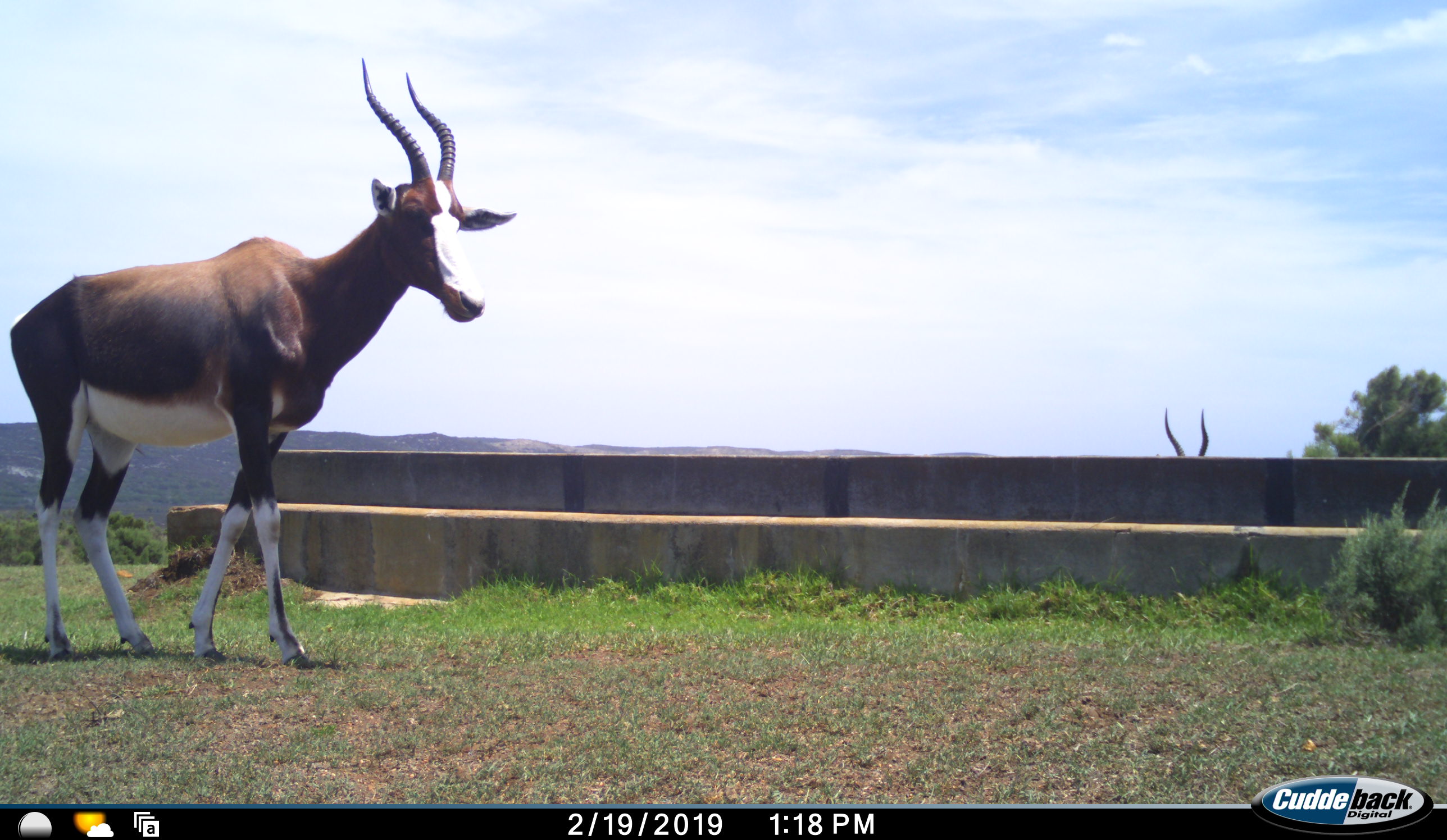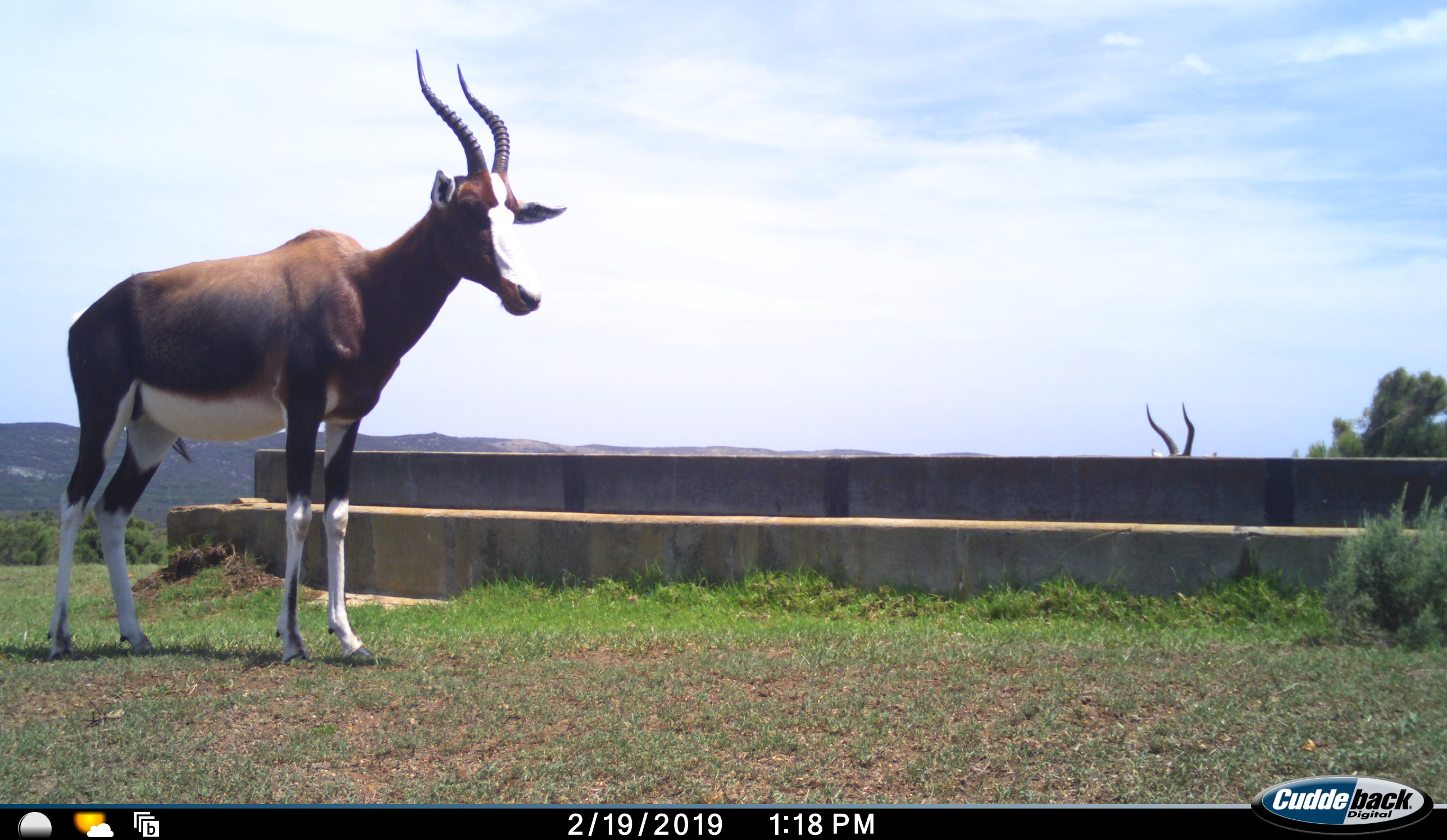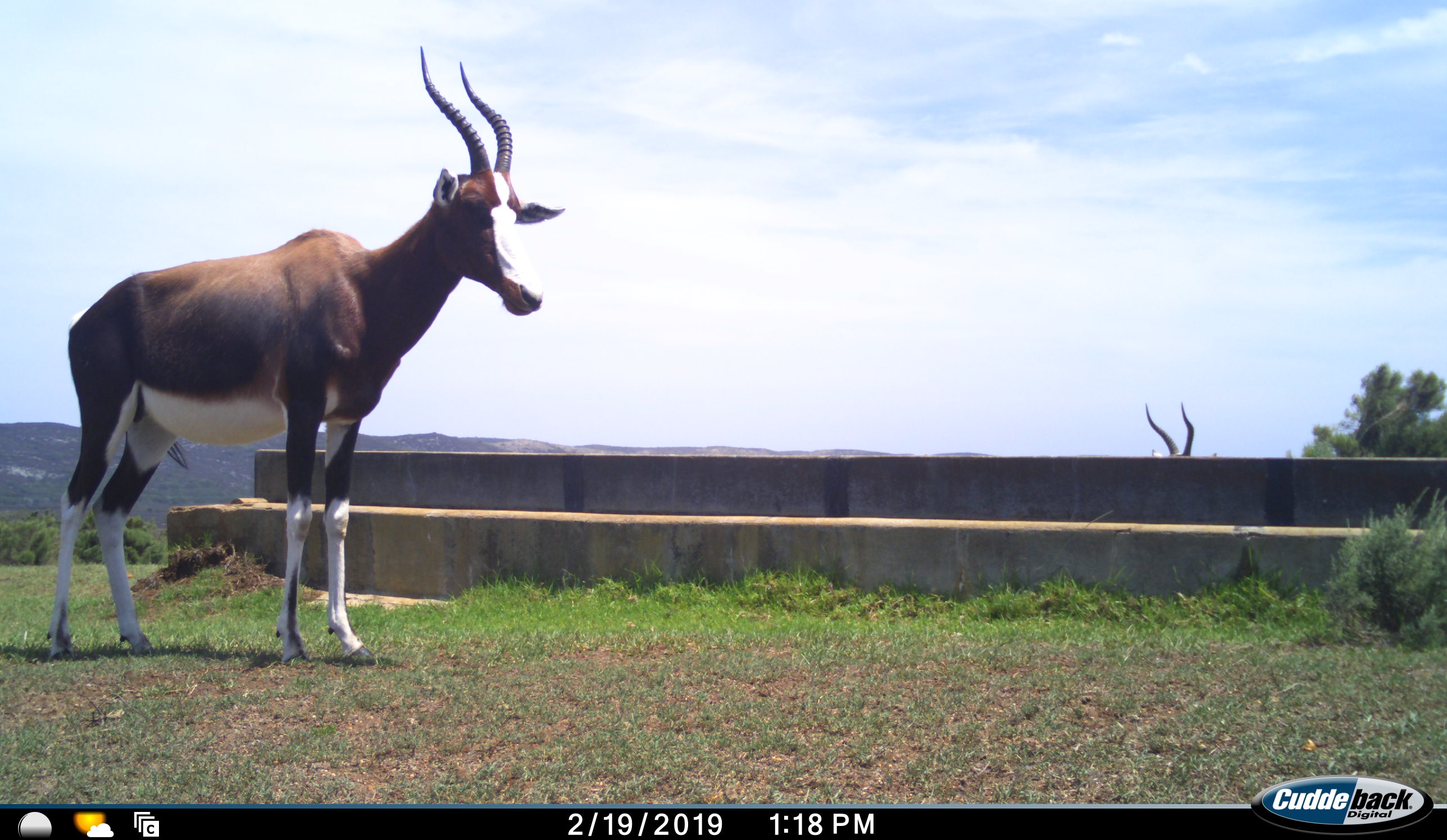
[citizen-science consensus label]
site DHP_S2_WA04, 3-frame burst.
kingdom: Animalia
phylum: Chordata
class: Mammalia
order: Artiodactyla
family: Bovidae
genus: Damaliscus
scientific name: Damaliscus pygargus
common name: bontebok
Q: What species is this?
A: Bontebok (Damaliscus pygargus).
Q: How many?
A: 2.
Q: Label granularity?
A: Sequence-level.